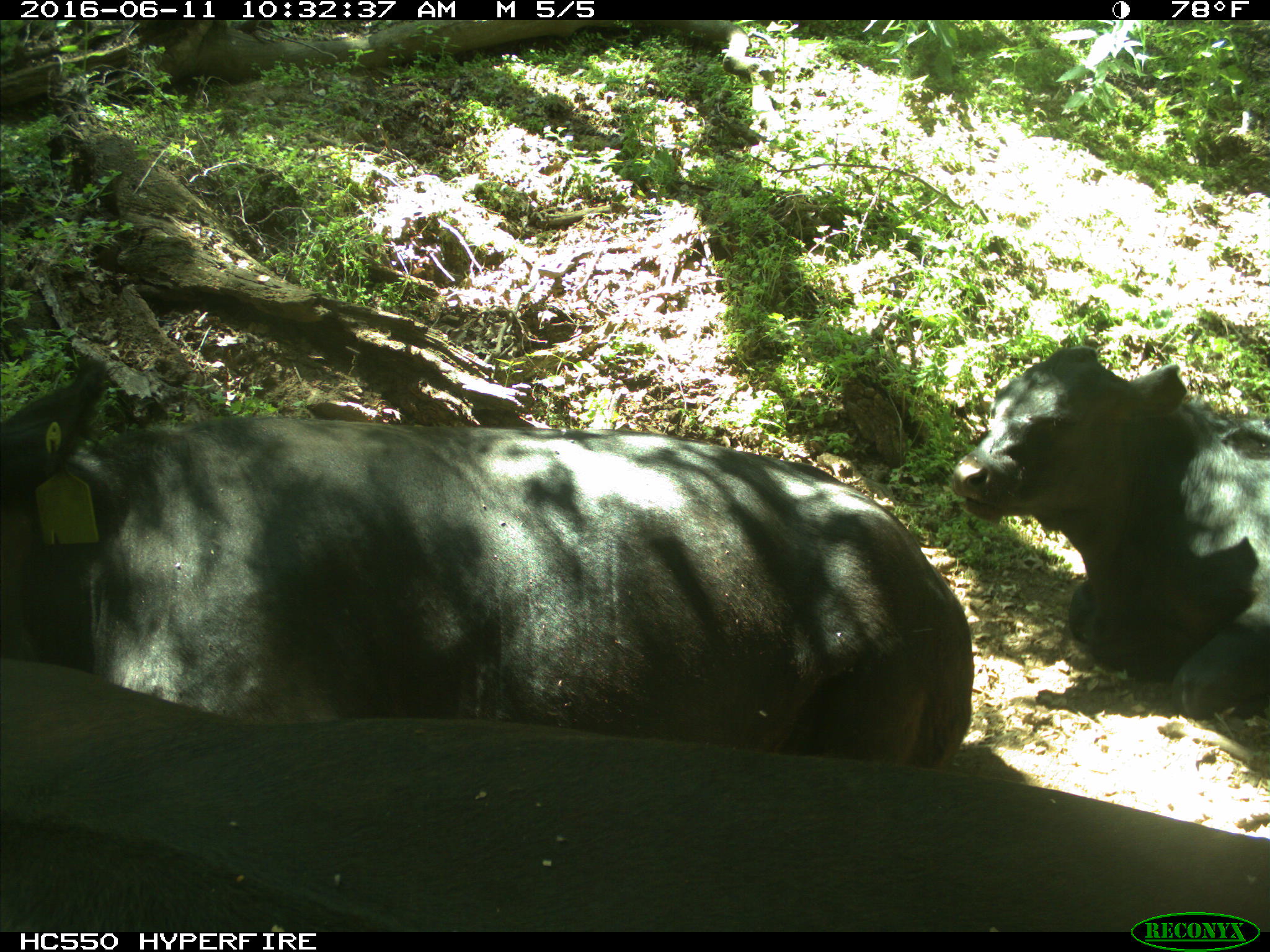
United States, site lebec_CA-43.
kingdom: Animalia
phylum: Chordata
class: Mammalia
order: Artiodactyla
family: Bovidae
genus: Bos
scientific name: Bos taurus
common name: domestic cow